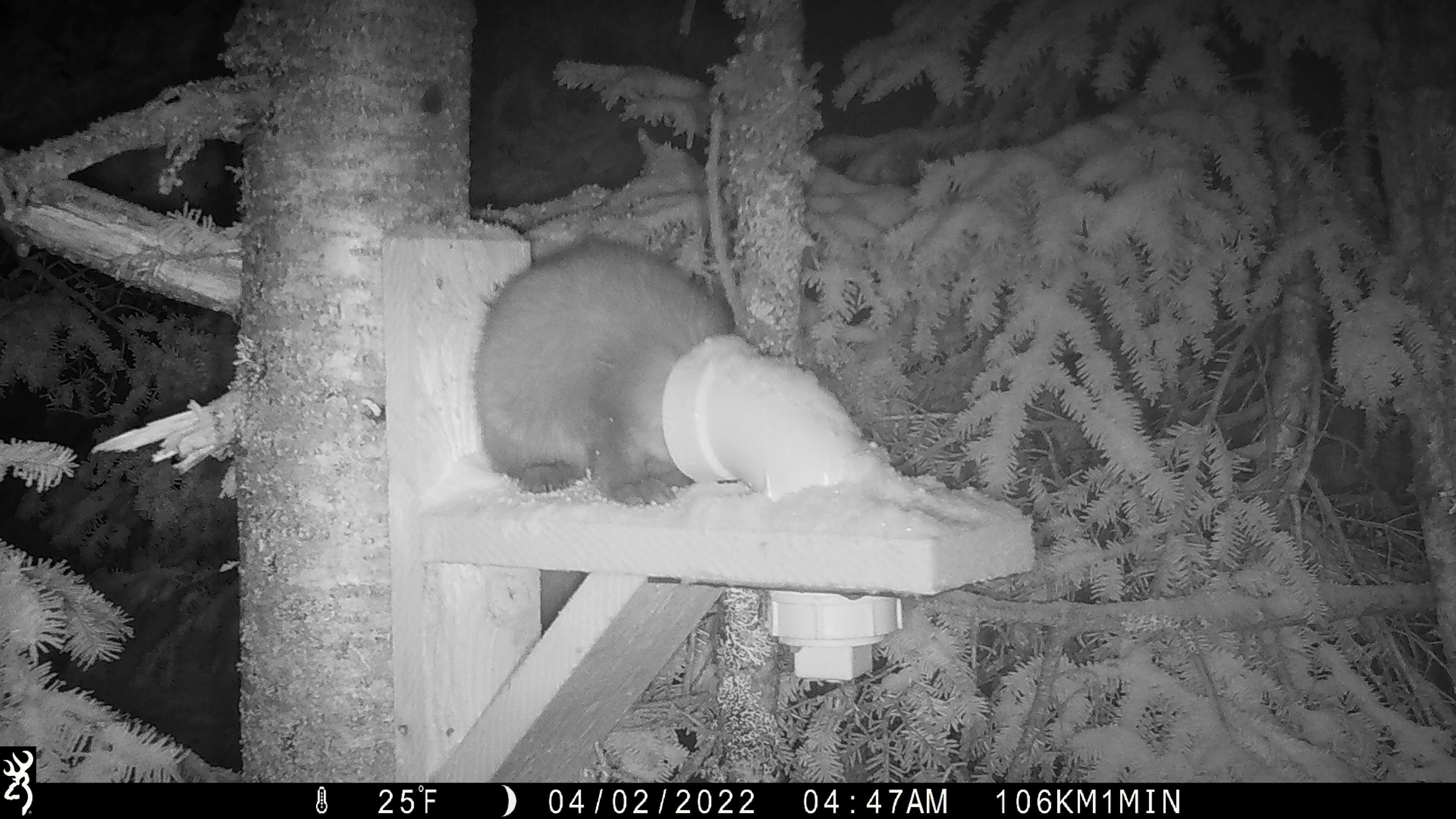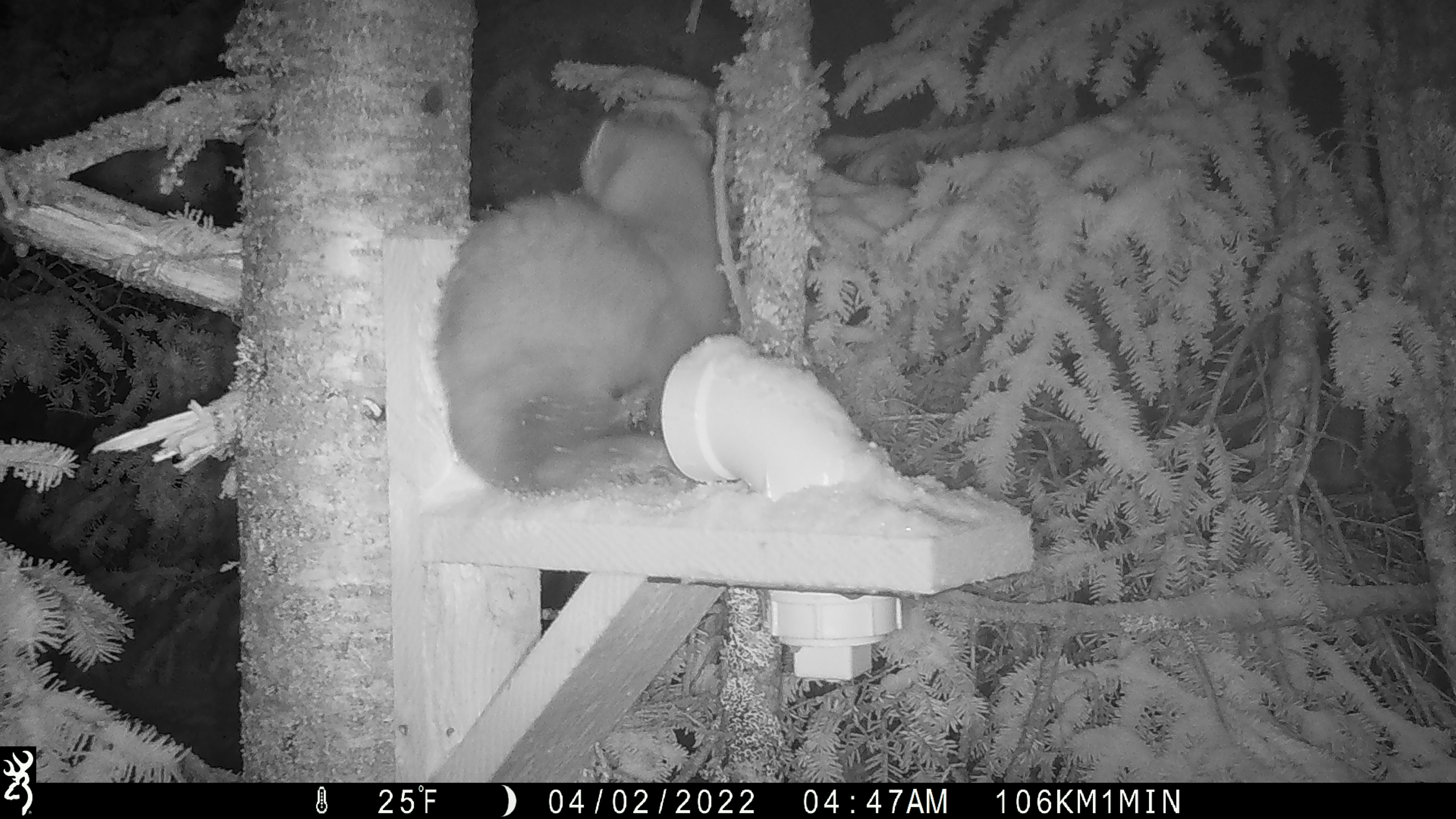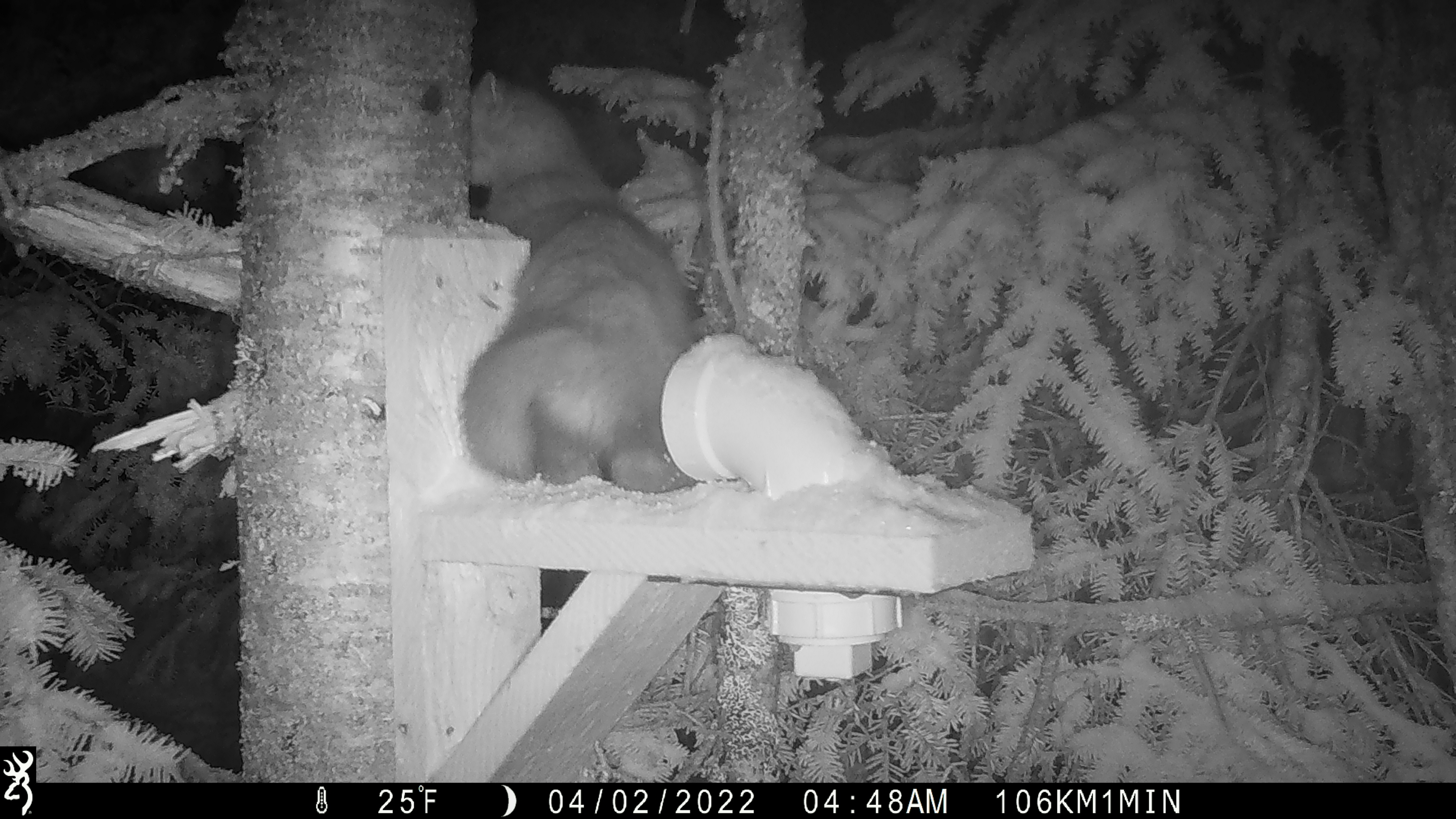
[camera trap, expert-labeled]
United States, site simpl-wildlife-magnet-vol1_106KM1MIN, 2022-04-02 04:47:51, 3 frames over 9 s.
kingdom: Animalia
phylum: Chordata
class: Mammalia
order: Carnivora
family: Mustelidae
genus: Martes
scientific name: Martes americana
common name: american marten